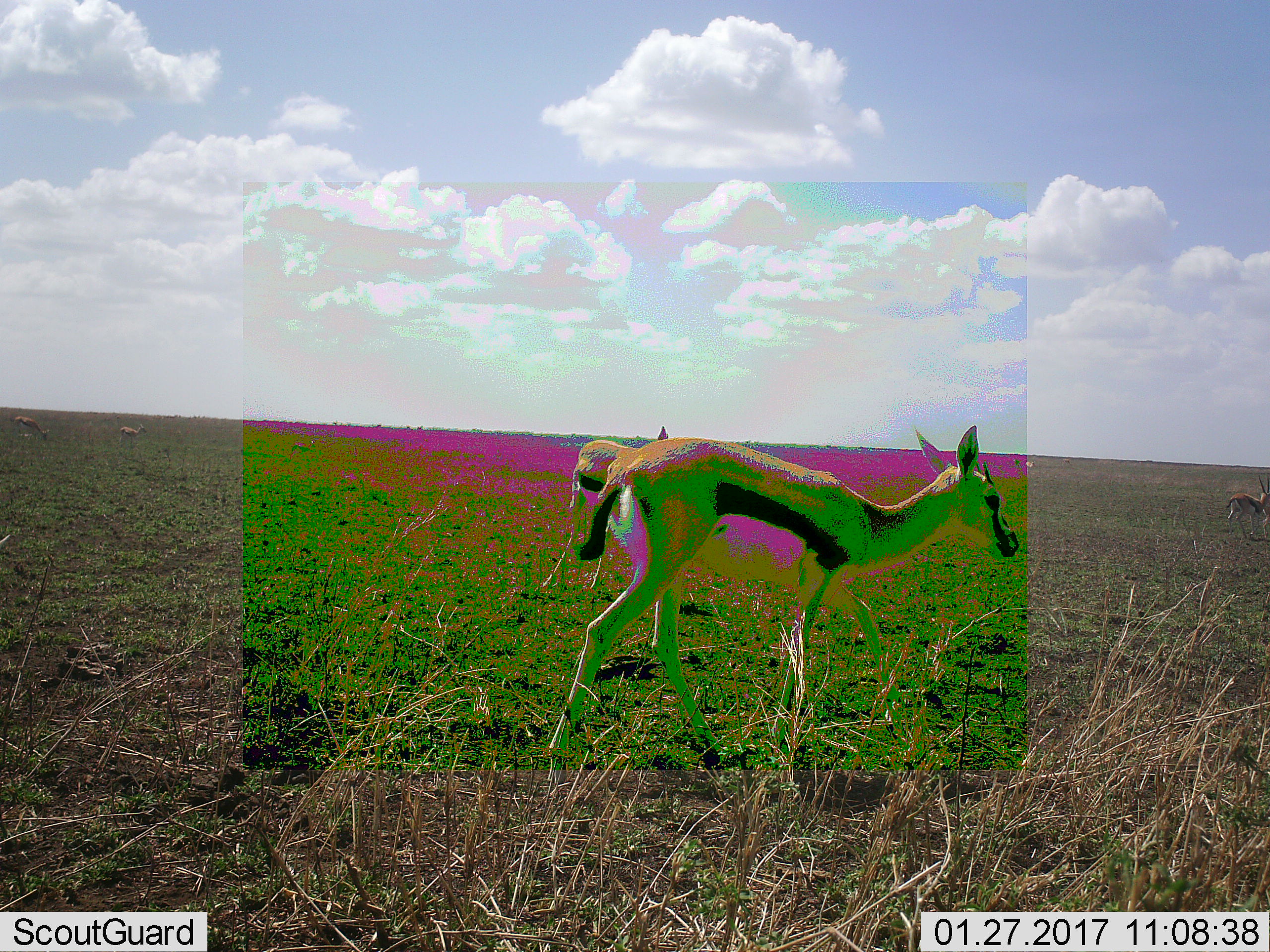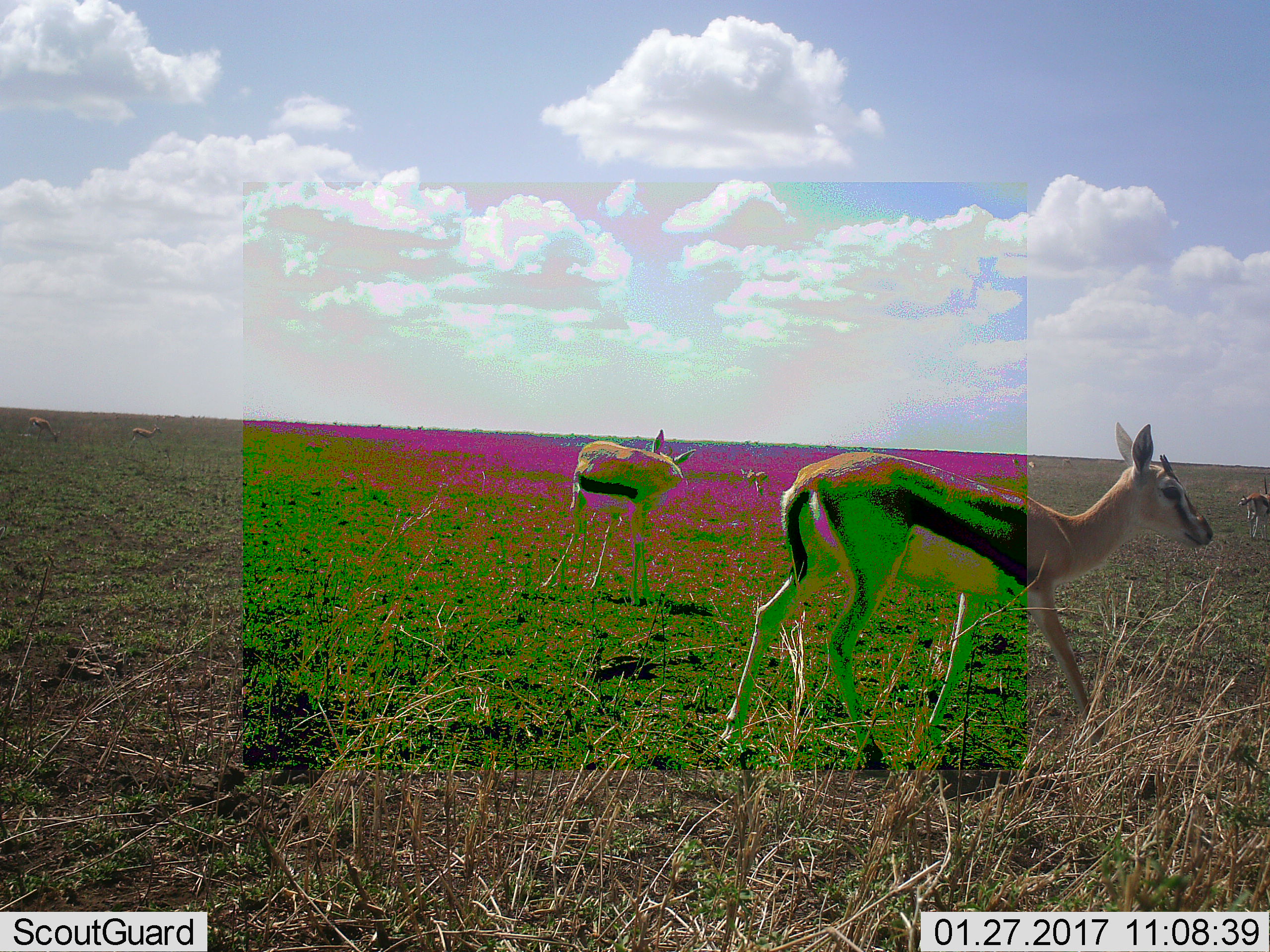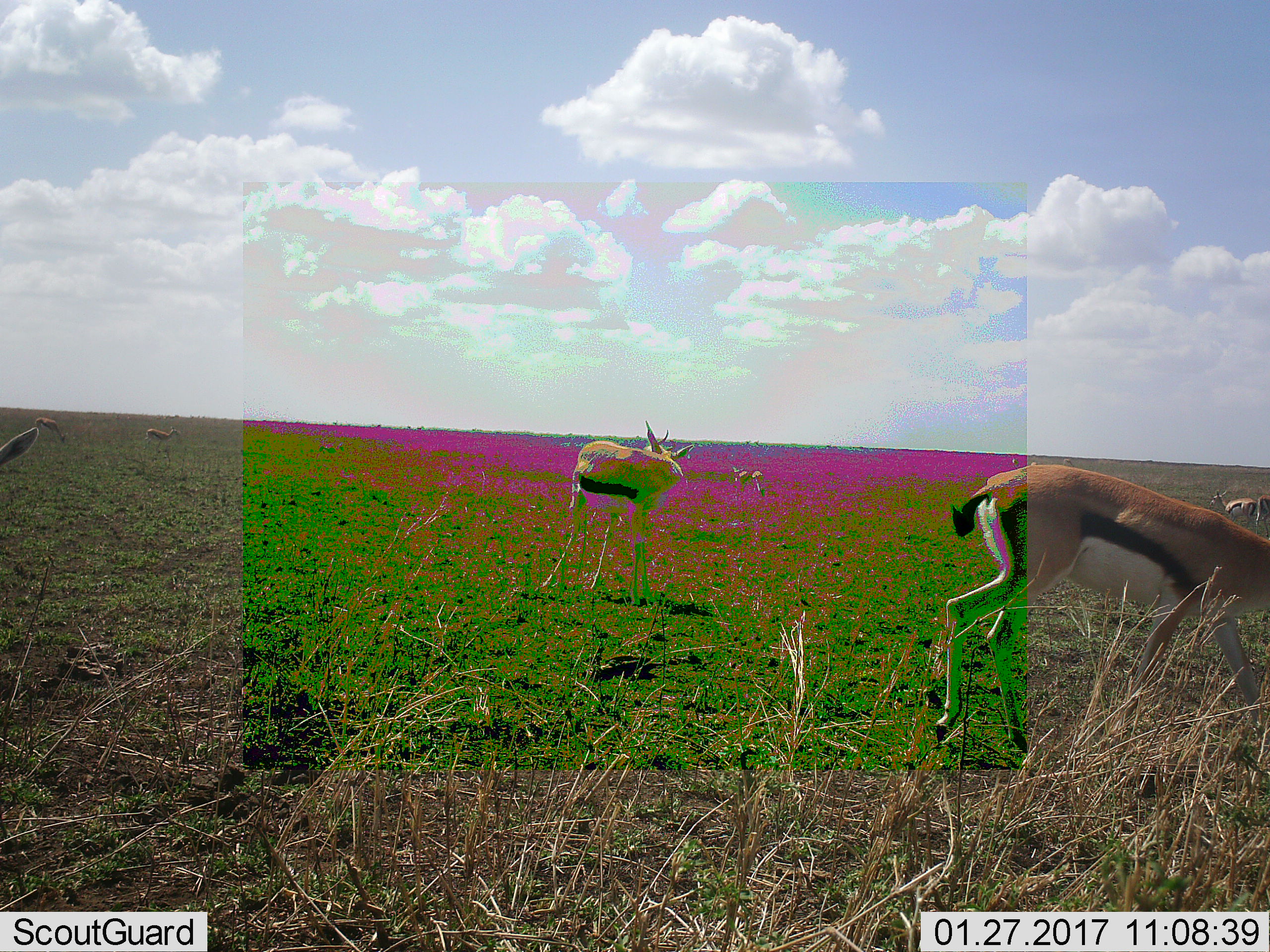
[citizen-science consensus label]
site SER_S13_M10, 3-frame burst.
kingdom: Animalia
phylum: Chordata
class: Mammalia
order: Artiodactyla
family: Bovidae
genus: Eudorcas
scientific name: Eudorcas thomsonii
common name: thomson's gazelle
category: gazellethomsons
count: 4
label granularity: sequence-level